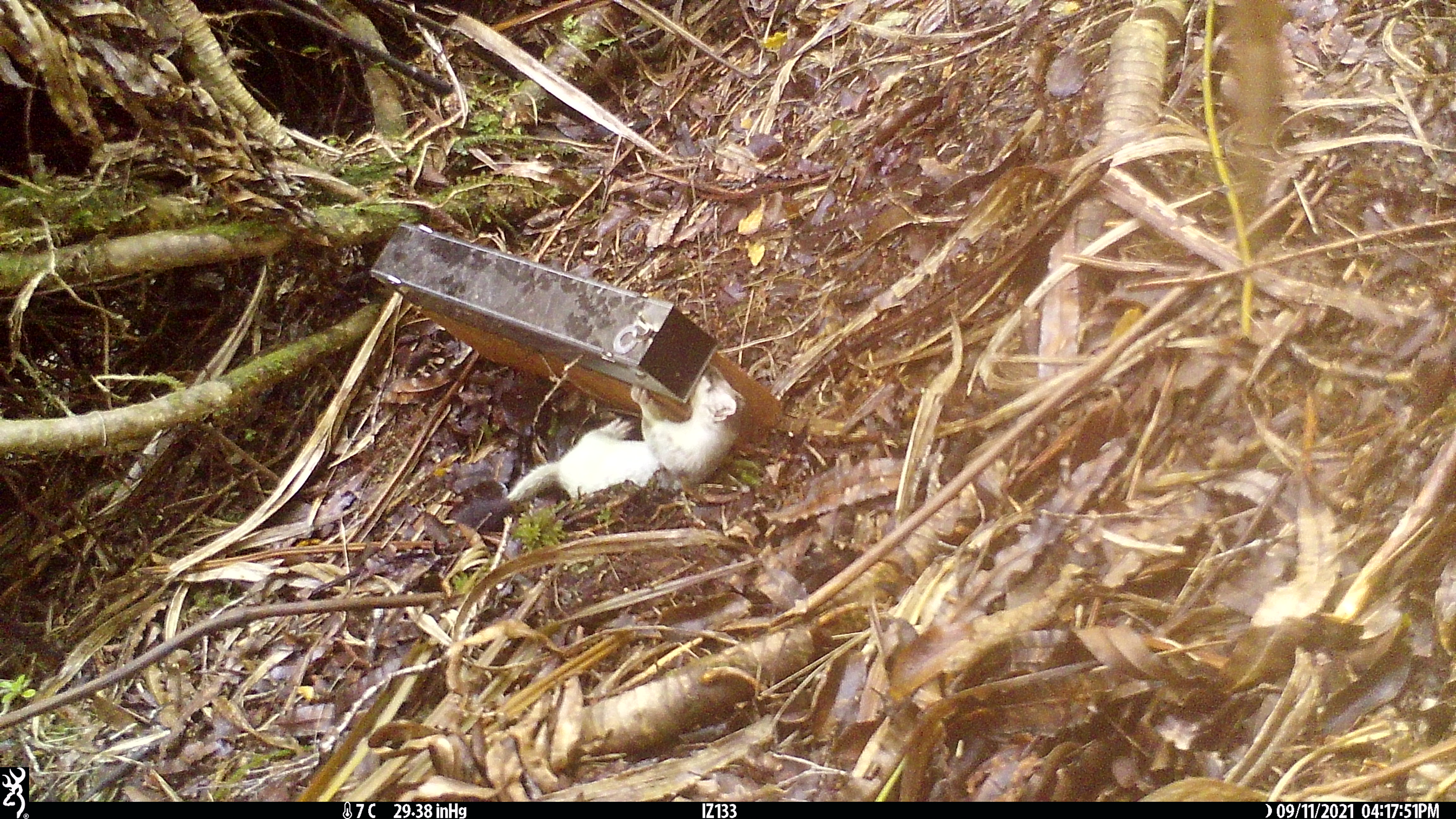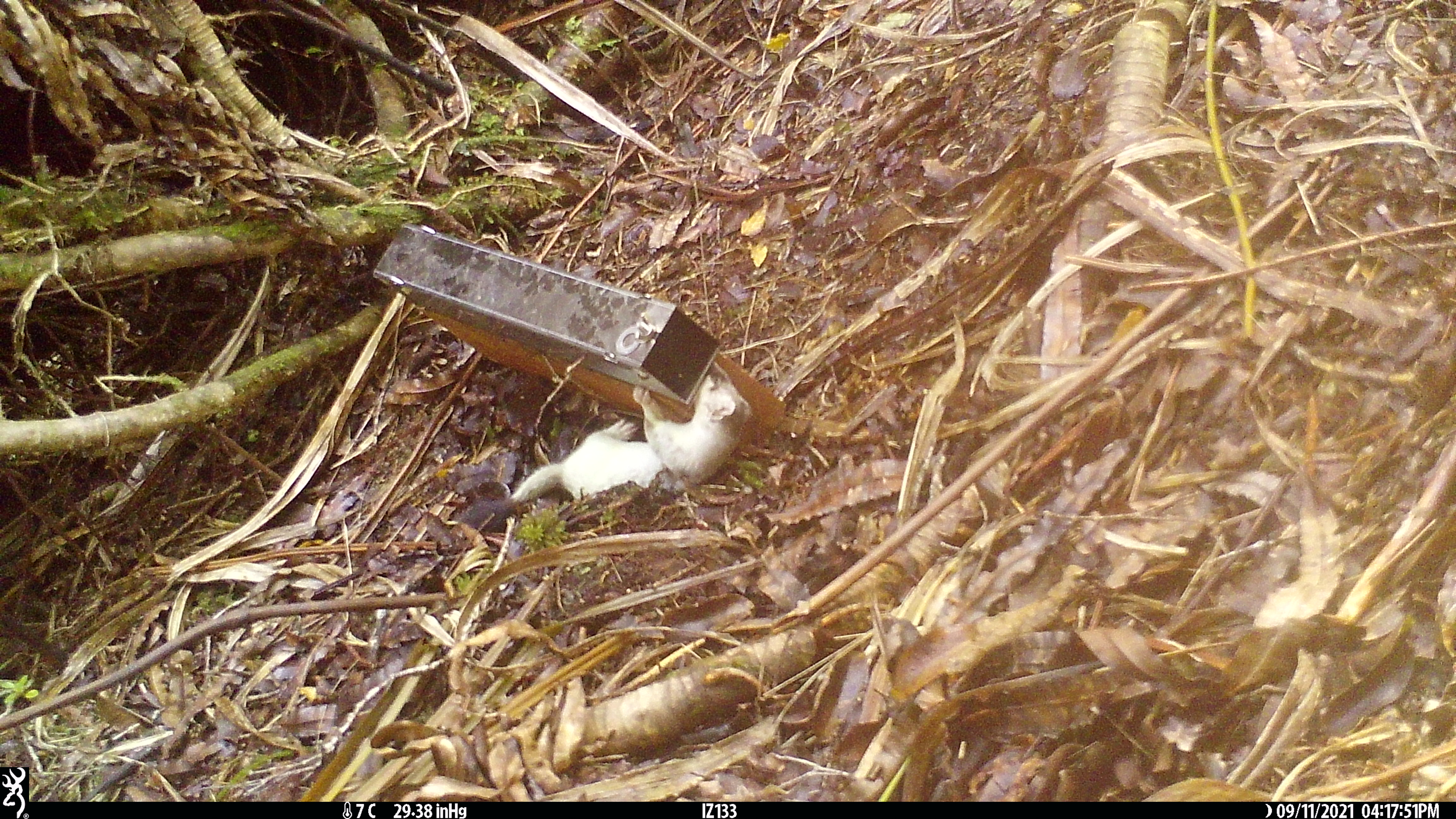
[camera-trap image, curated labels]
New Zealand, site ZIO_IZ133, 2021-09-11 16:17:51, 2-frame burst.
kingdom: Animalia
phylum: Chordata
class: Mammalia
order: Carnivora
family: Mustelidae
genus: Mustela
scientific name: Mustela erminea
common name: stoat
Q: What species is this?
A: Stoat (Mustela erminea).